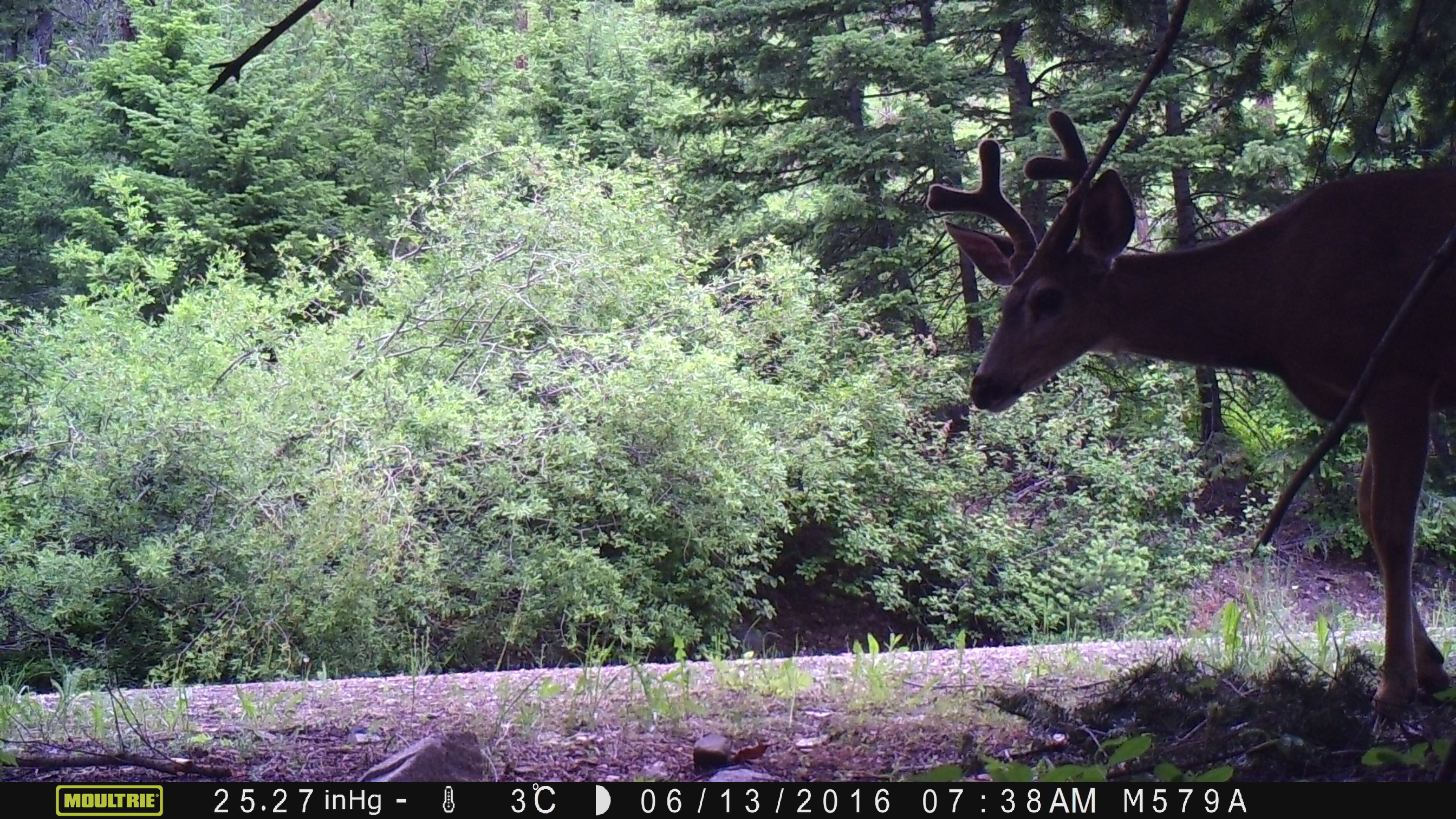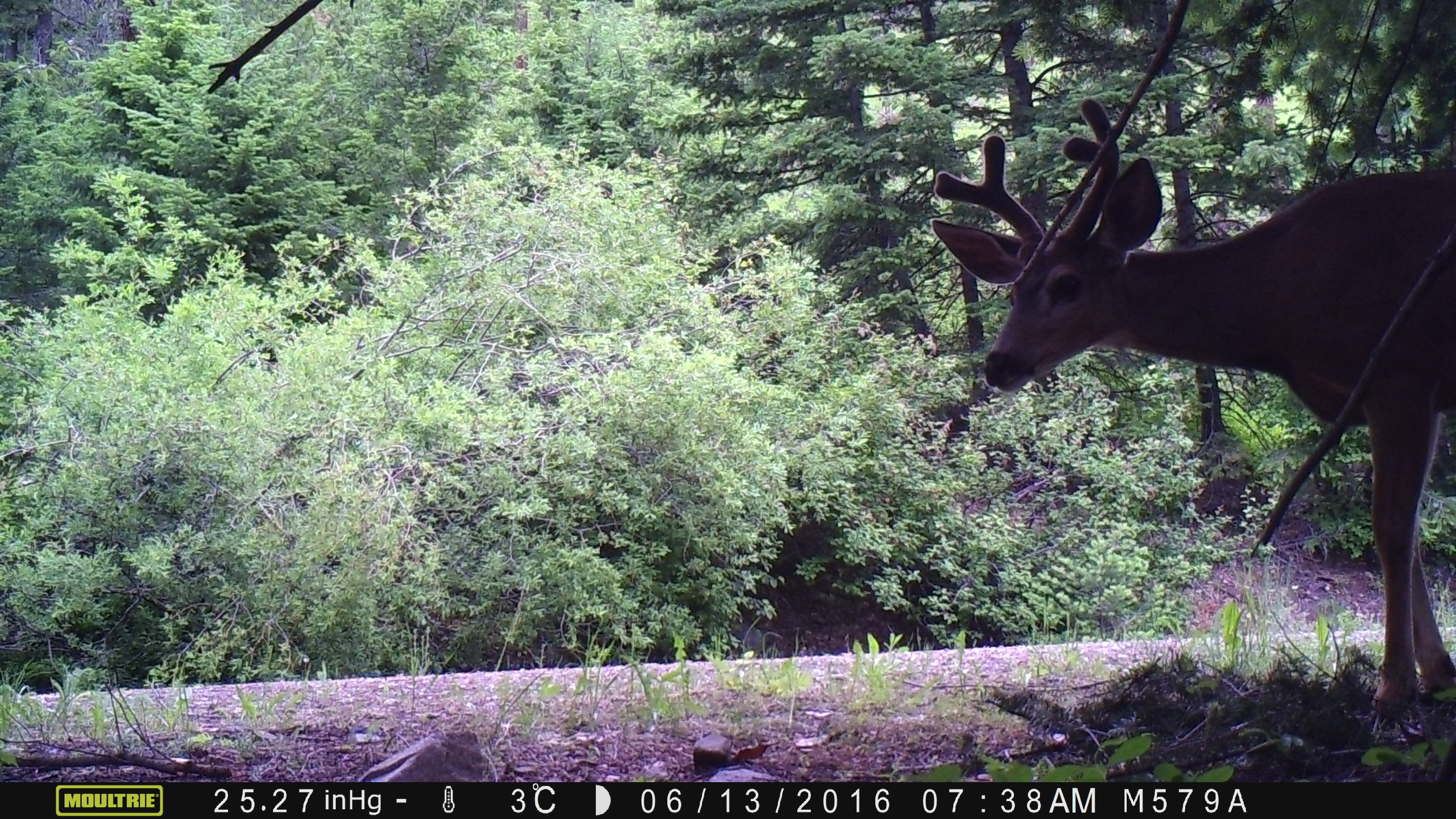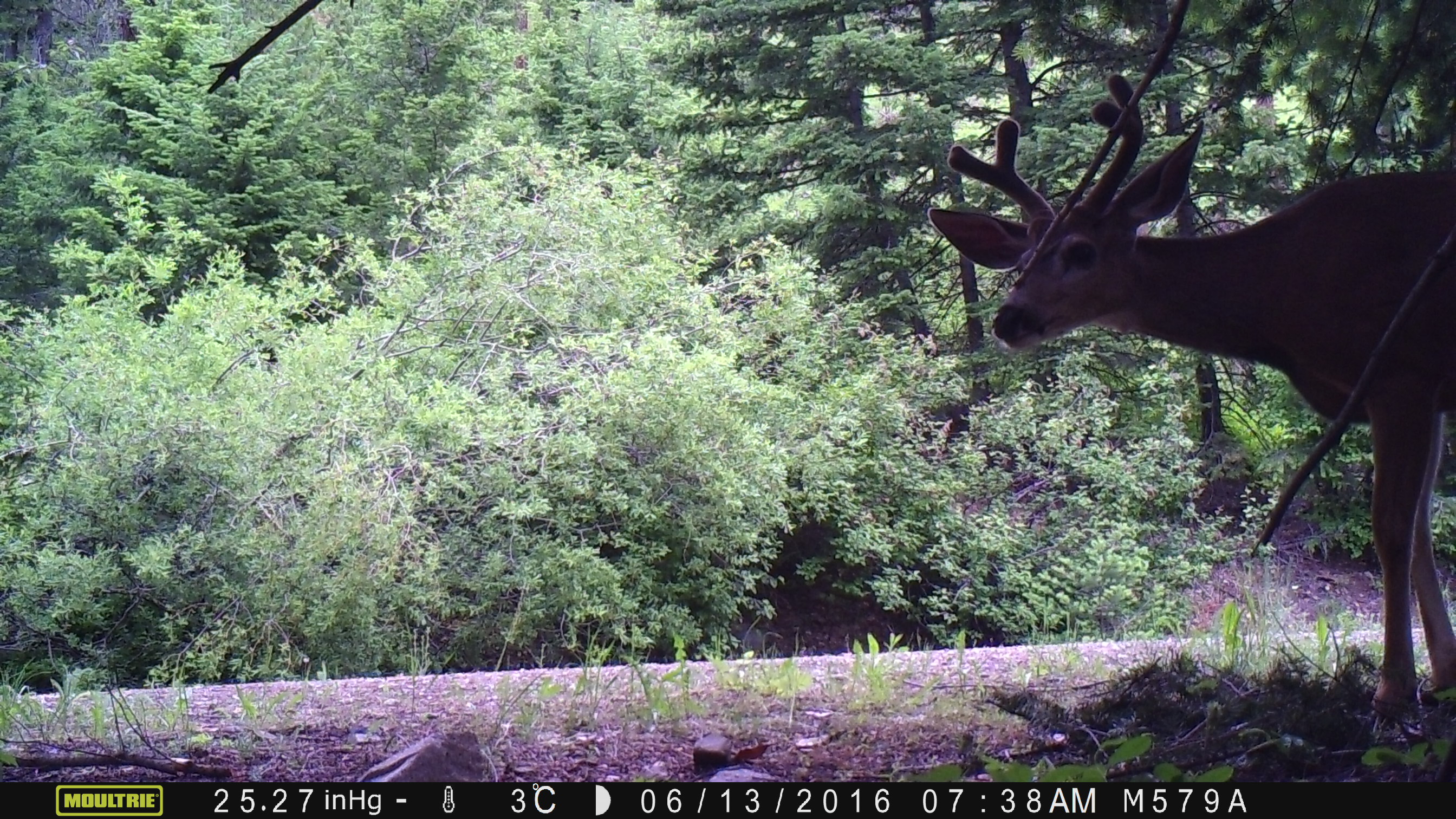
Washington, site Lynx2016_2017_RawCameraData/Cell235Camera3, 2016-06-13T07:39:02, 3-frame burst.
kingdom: Animalia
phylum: Chordata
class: Mammalia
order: Artiodactyla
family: Cervidae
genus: Odocoileus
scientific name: Odocoileus hemionus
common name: mule deer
Odocoileus hemionus (mule deer). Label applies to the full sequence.